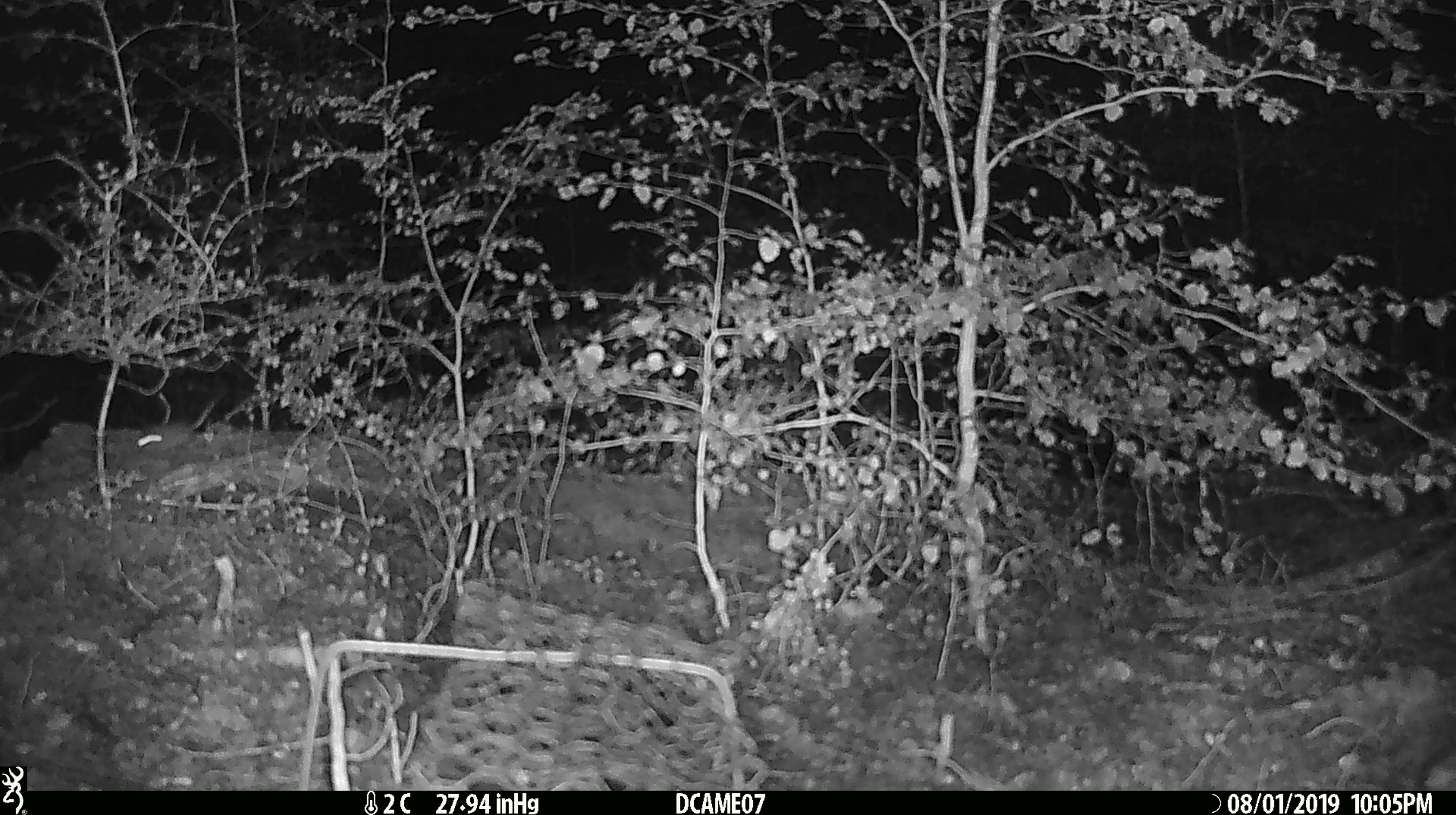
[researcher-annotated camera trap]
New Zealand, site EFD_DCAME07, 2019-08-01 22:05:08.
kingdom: Animalia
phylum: Chordata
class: Mammalia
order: Rodentia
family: Muridae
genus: Mus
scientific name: Mus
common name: mouse